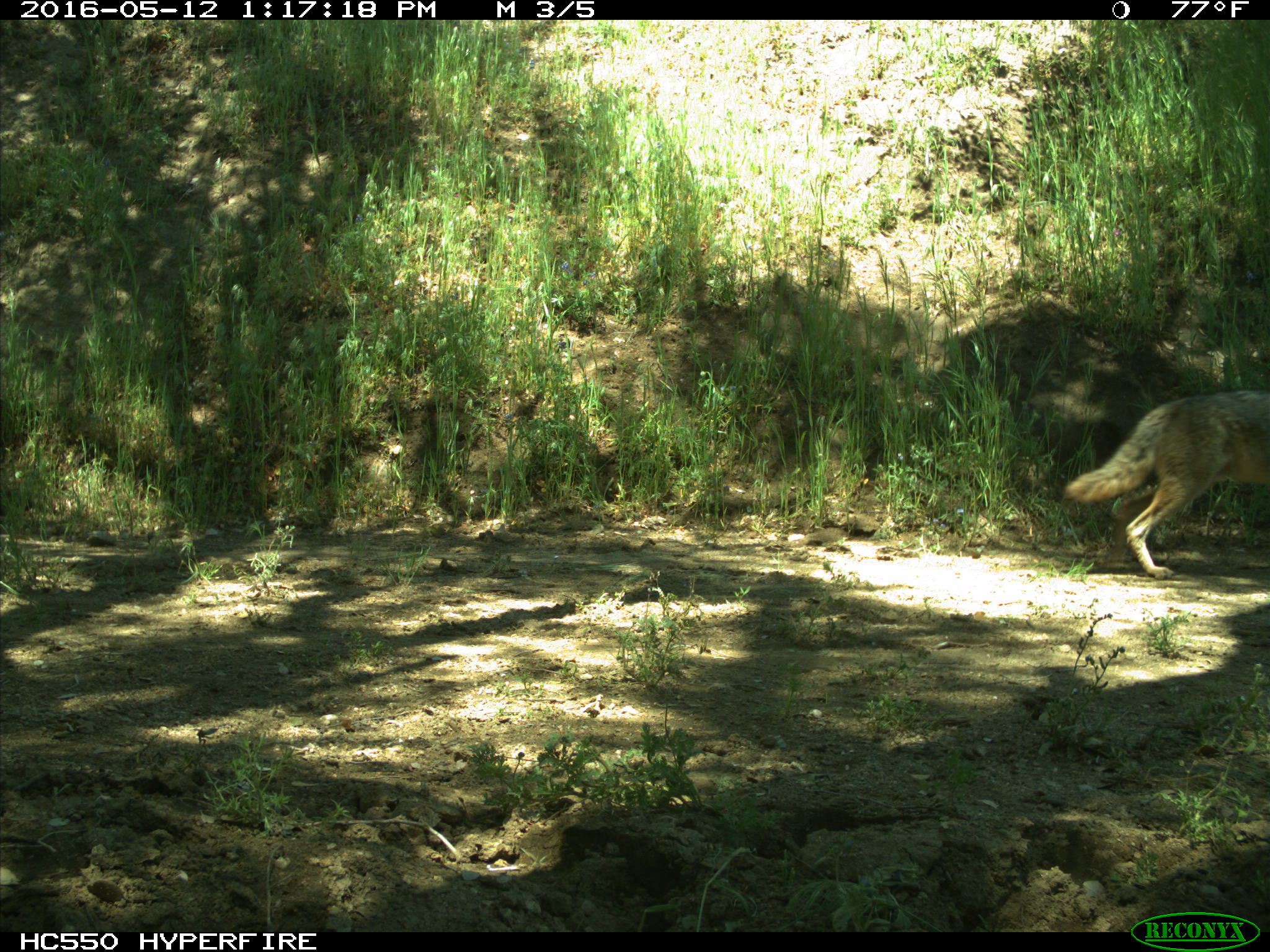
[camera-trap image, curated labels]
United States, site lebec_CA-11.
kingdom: Animalia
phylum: Chordata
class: Mammalia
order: Carnivora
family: Canidae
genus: Canis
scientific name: Canis latrans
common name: coyote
Canis latrans (coyote).